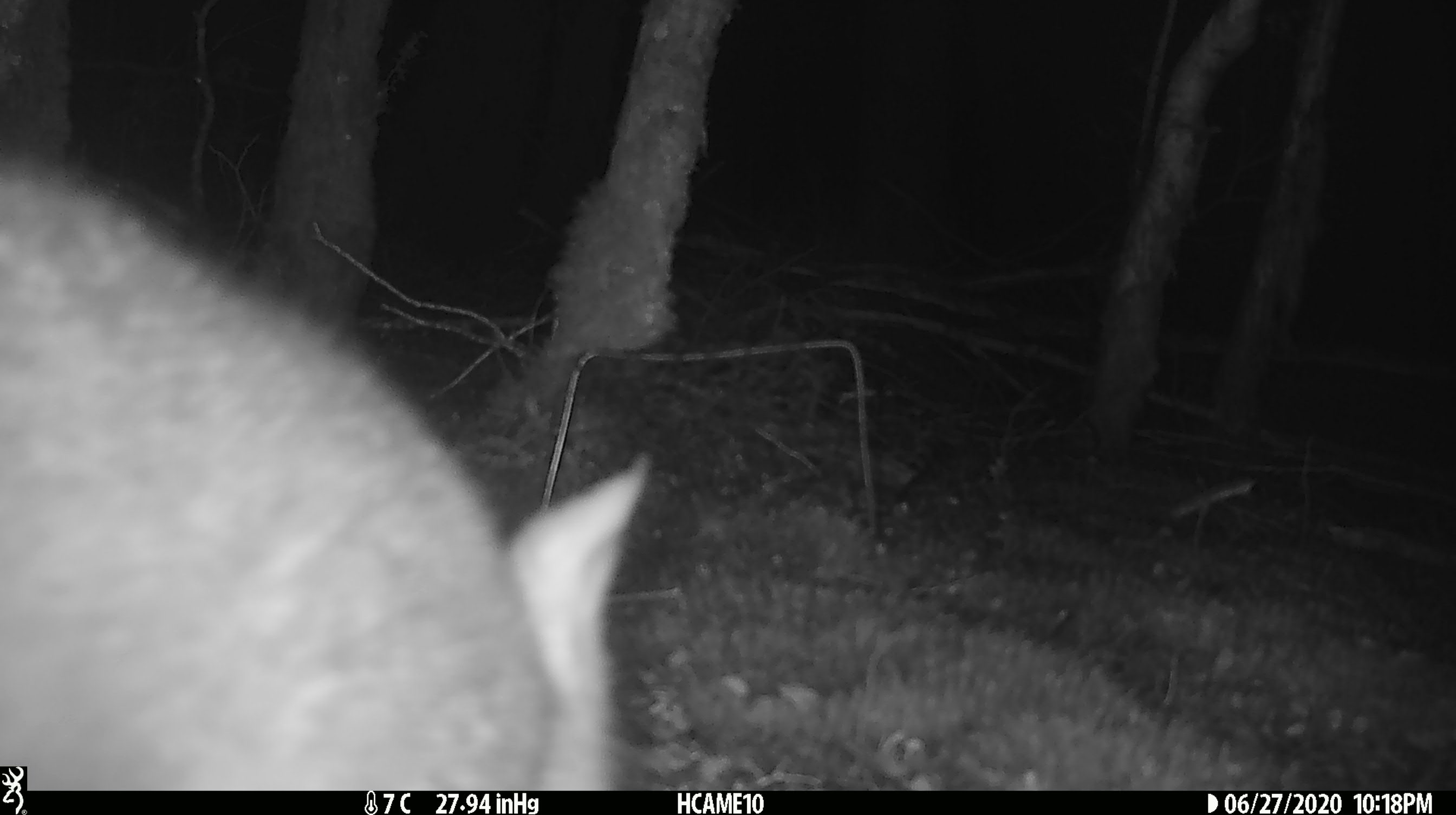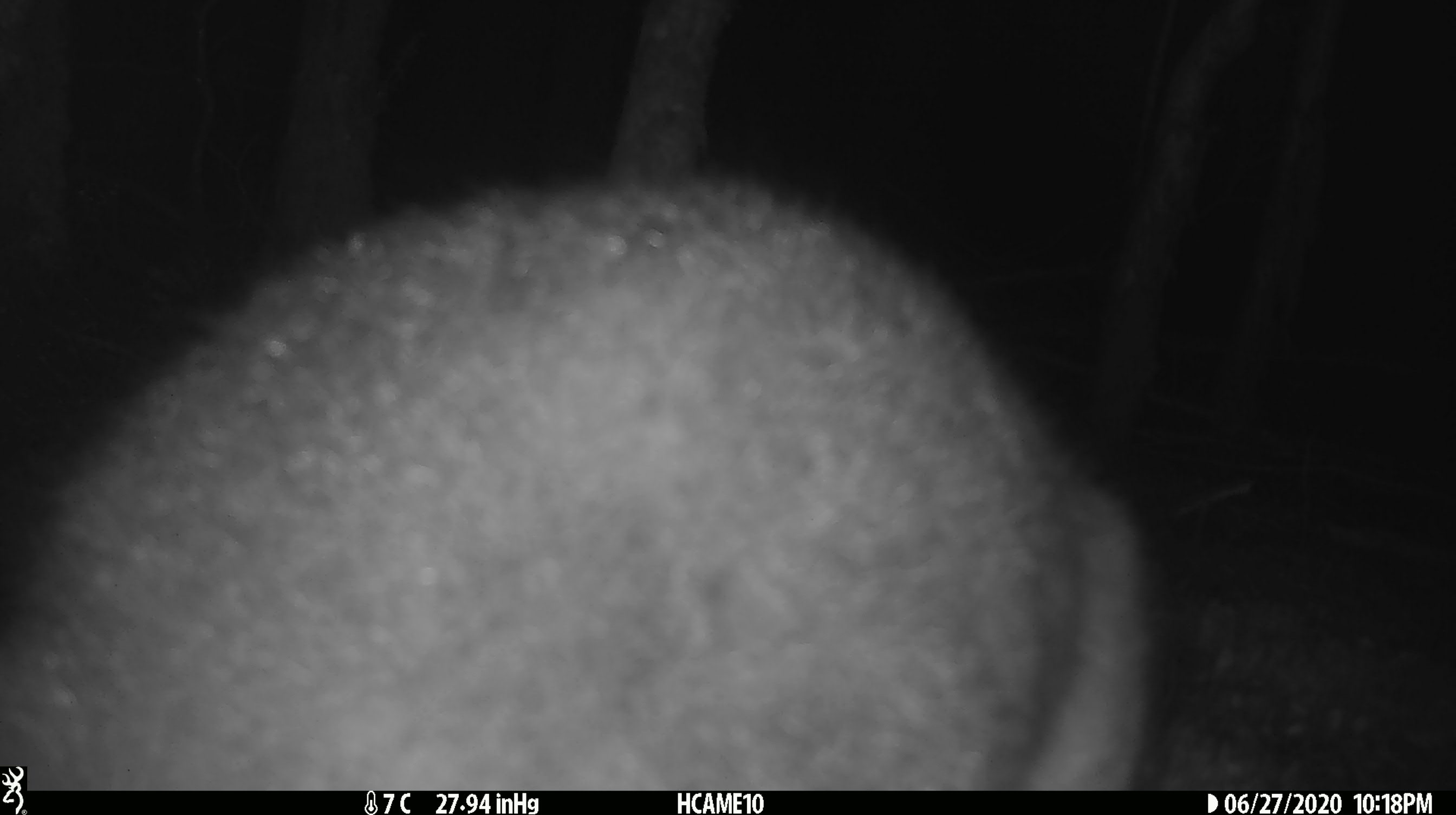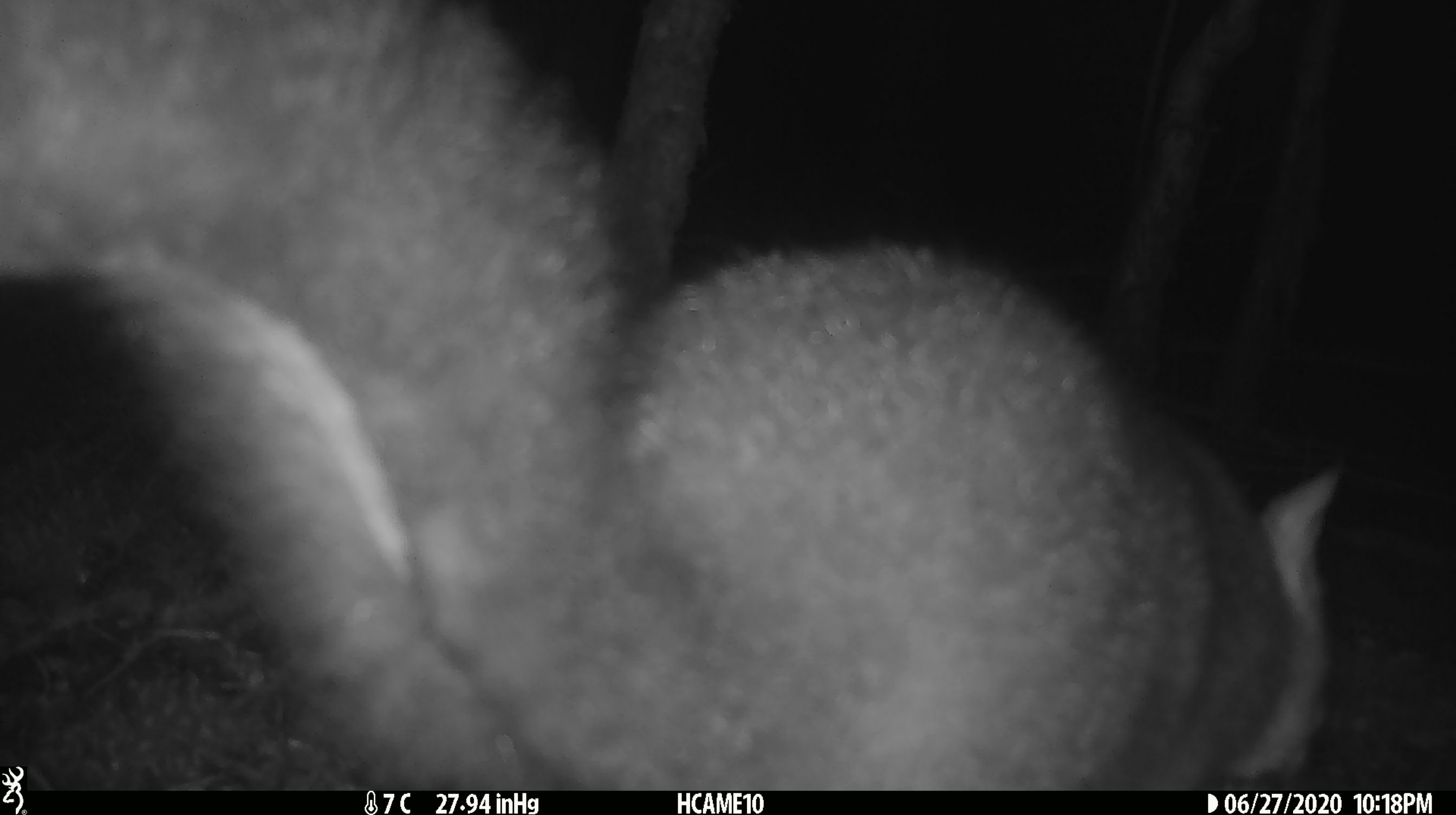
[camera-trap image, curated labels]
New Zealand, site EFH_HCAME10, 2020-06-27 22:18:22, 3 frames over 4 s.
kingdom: Animalia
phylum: Chordata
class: Mammalia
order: Diprotodontia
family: Phalangeridae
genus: Trichosurus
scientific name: Trichosurus vulpecula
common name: common brushtail possum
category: possum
Possum (common brushtail possum) (Trichosurus vulpecula).